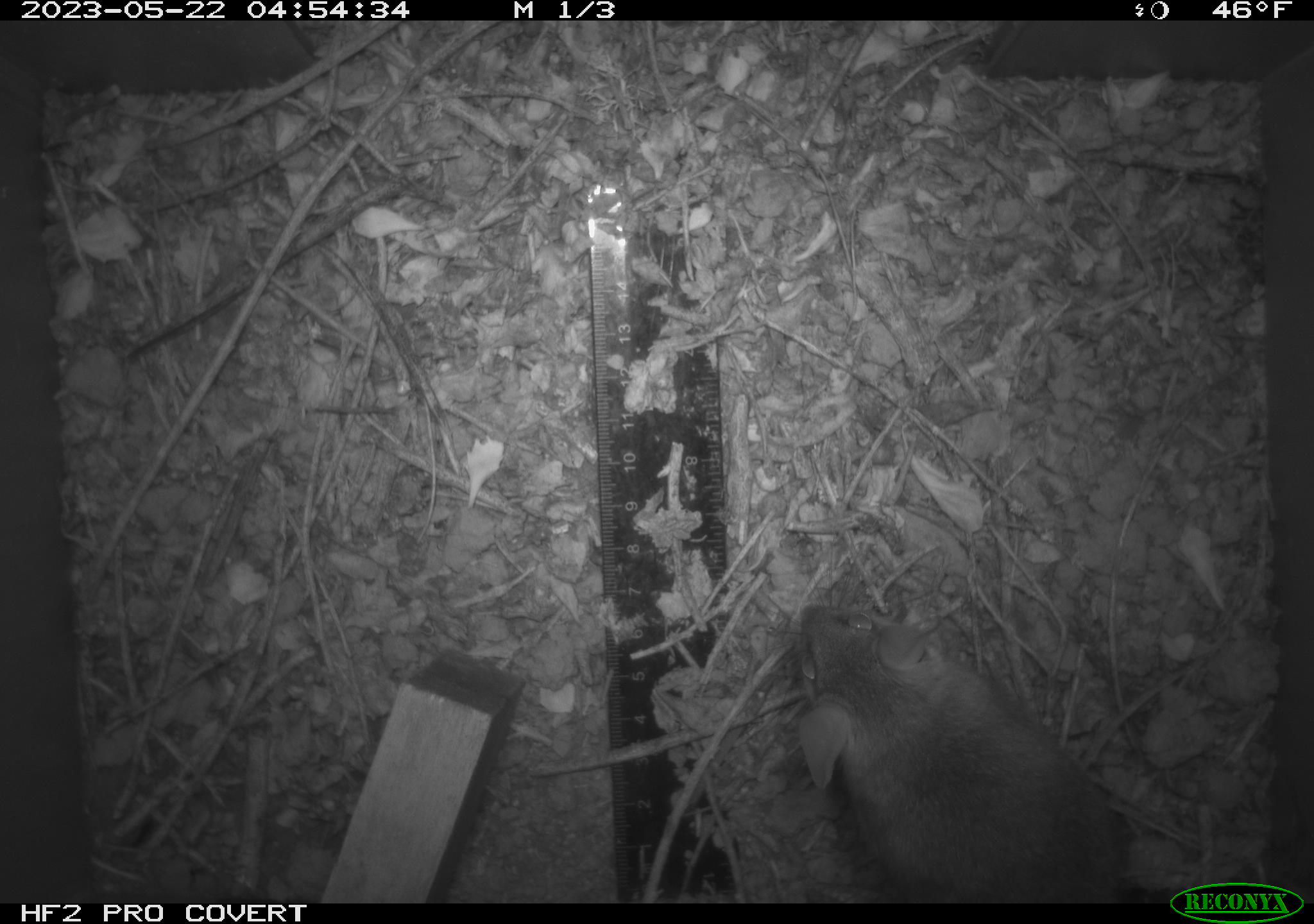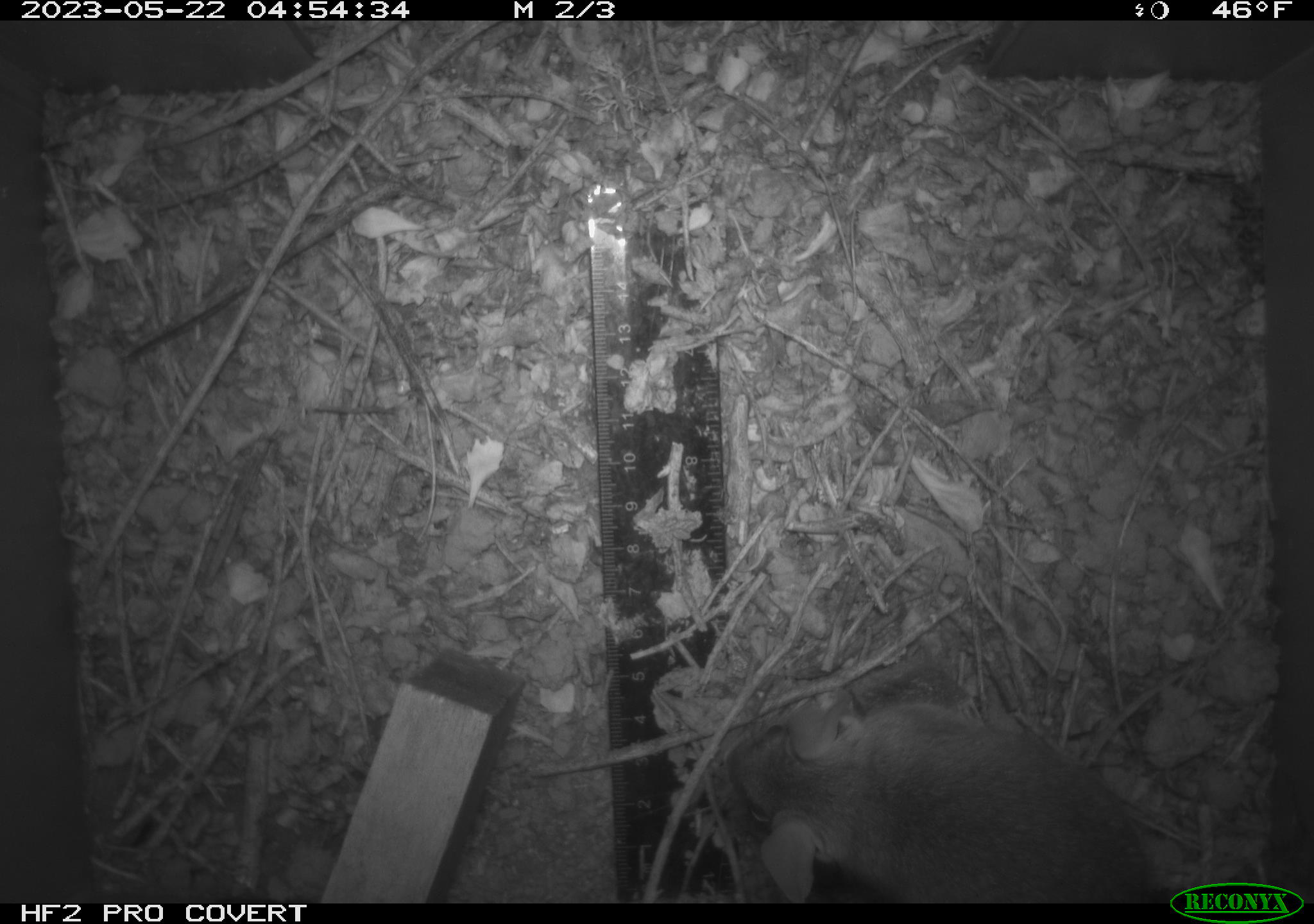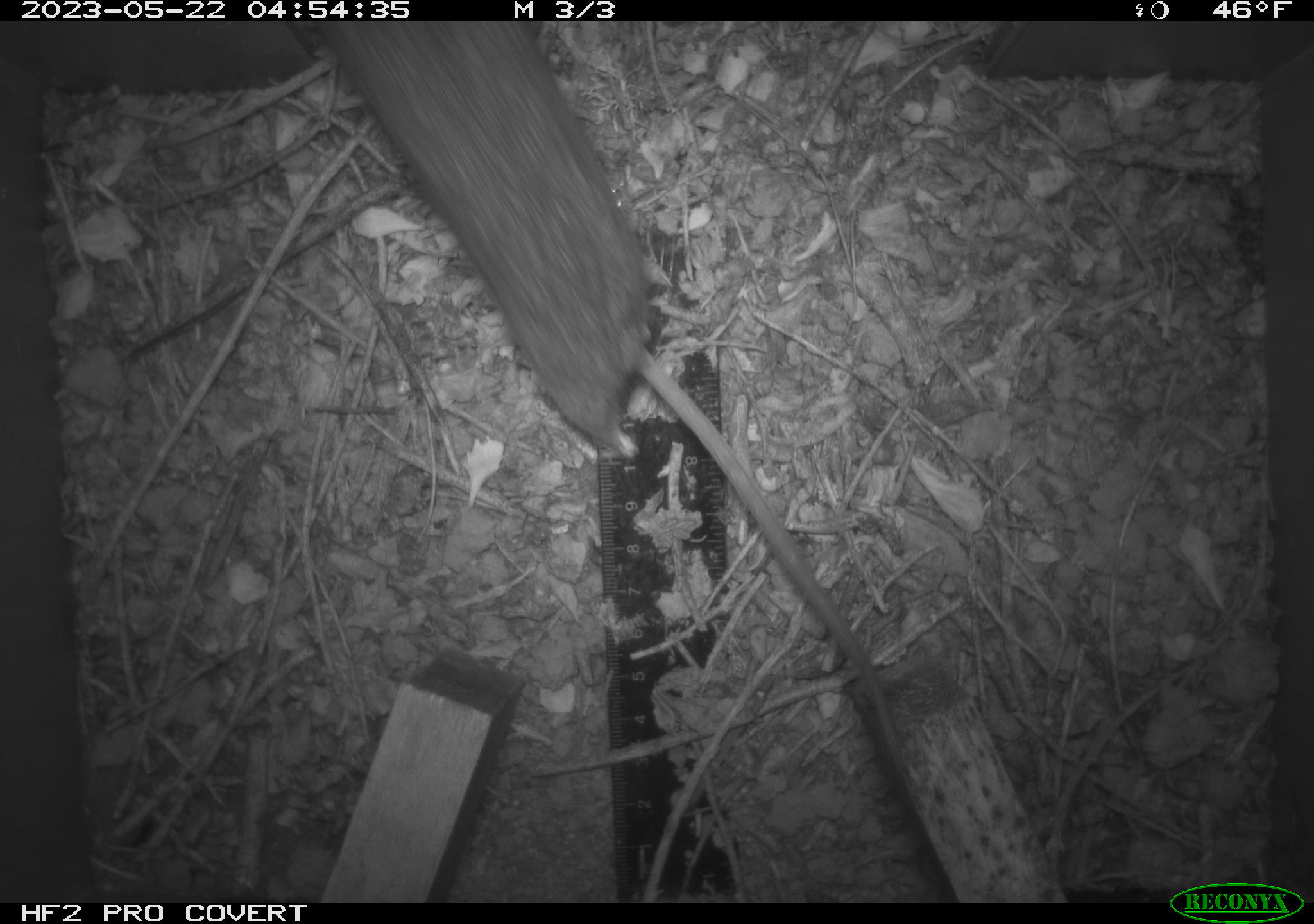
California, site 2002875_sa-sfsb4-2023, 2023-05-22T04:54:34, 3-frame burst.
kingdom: Animalia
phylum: Chordata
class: Mammalia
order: Rodentia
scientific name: Rodentia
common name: mouse species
Mouse species (Rodentia).